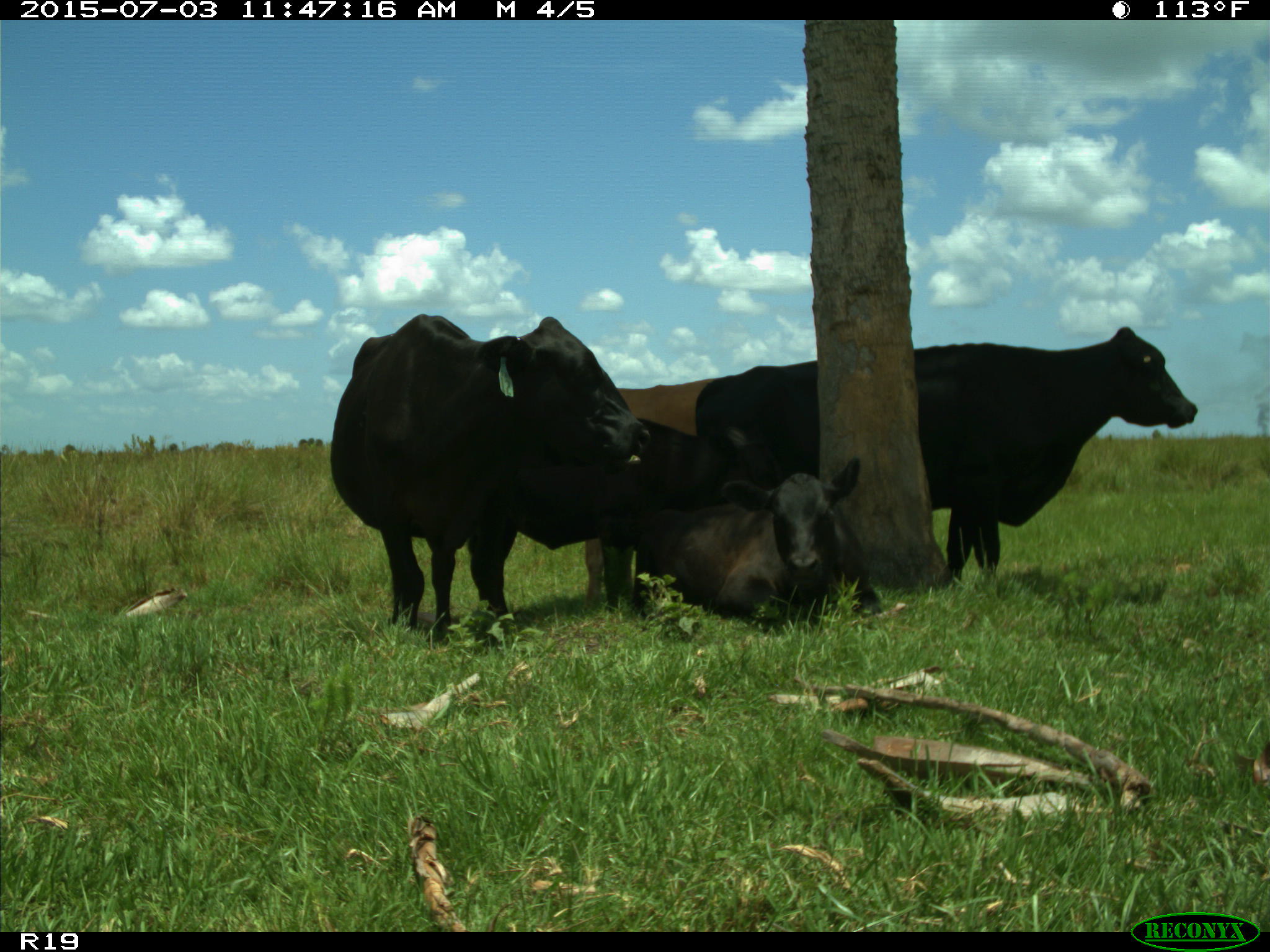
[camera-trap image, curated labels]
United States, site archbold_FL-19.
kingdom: Animalia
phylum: Chordata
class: Mammalia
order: Artiodactyla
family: Bovidae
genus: Bos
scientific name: Bos taurus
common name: domestic cow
Bos taurus (domestic cow).